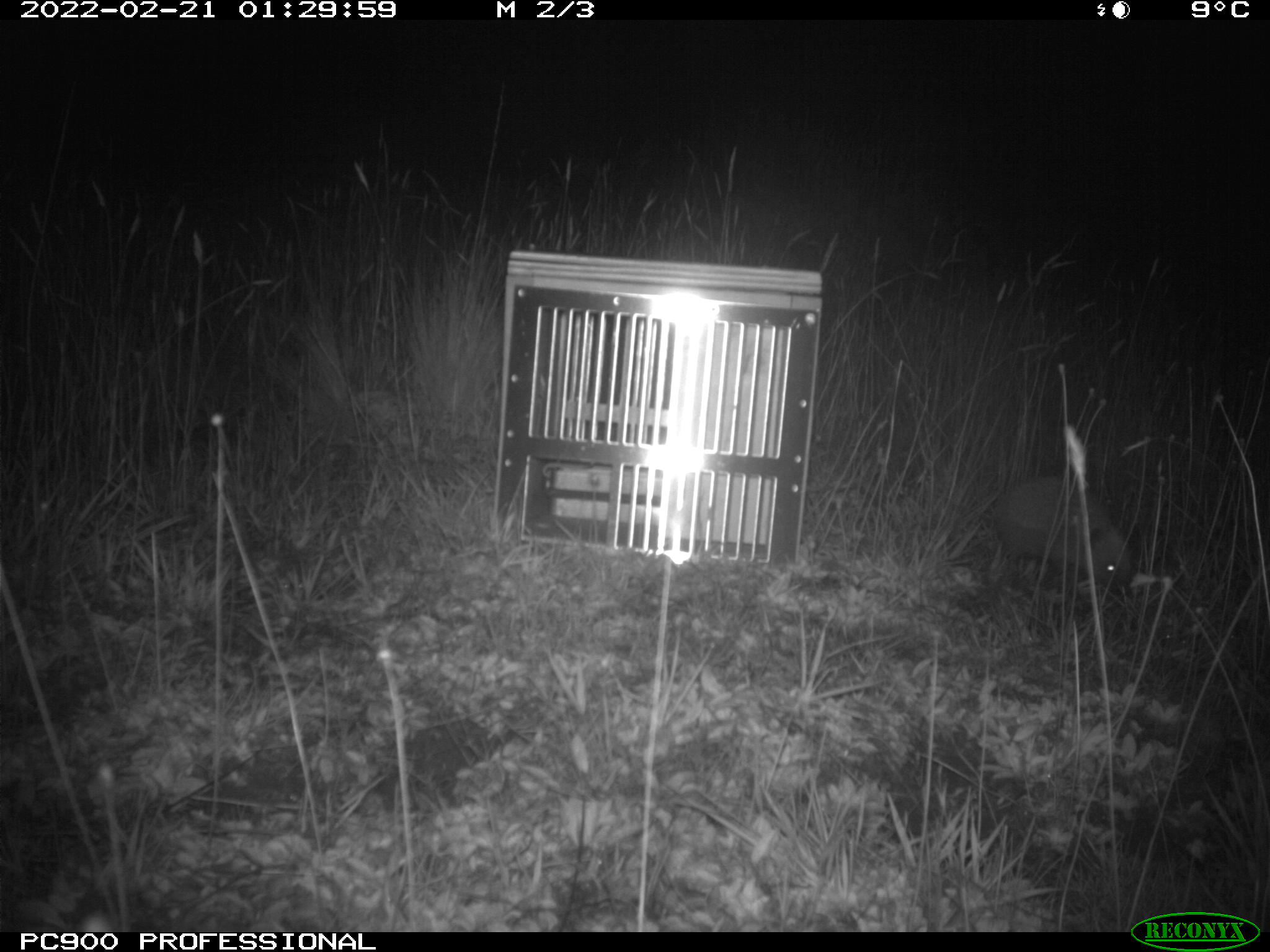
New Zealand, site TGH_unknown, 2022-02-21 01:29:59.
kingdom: Animalia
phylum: Chordata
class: Mammalia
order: Eulipotyphla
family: Erinaceidae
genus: Erinaceus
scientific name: Erinaceus europaeus europaeus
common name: european hedgehog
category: hedgehog